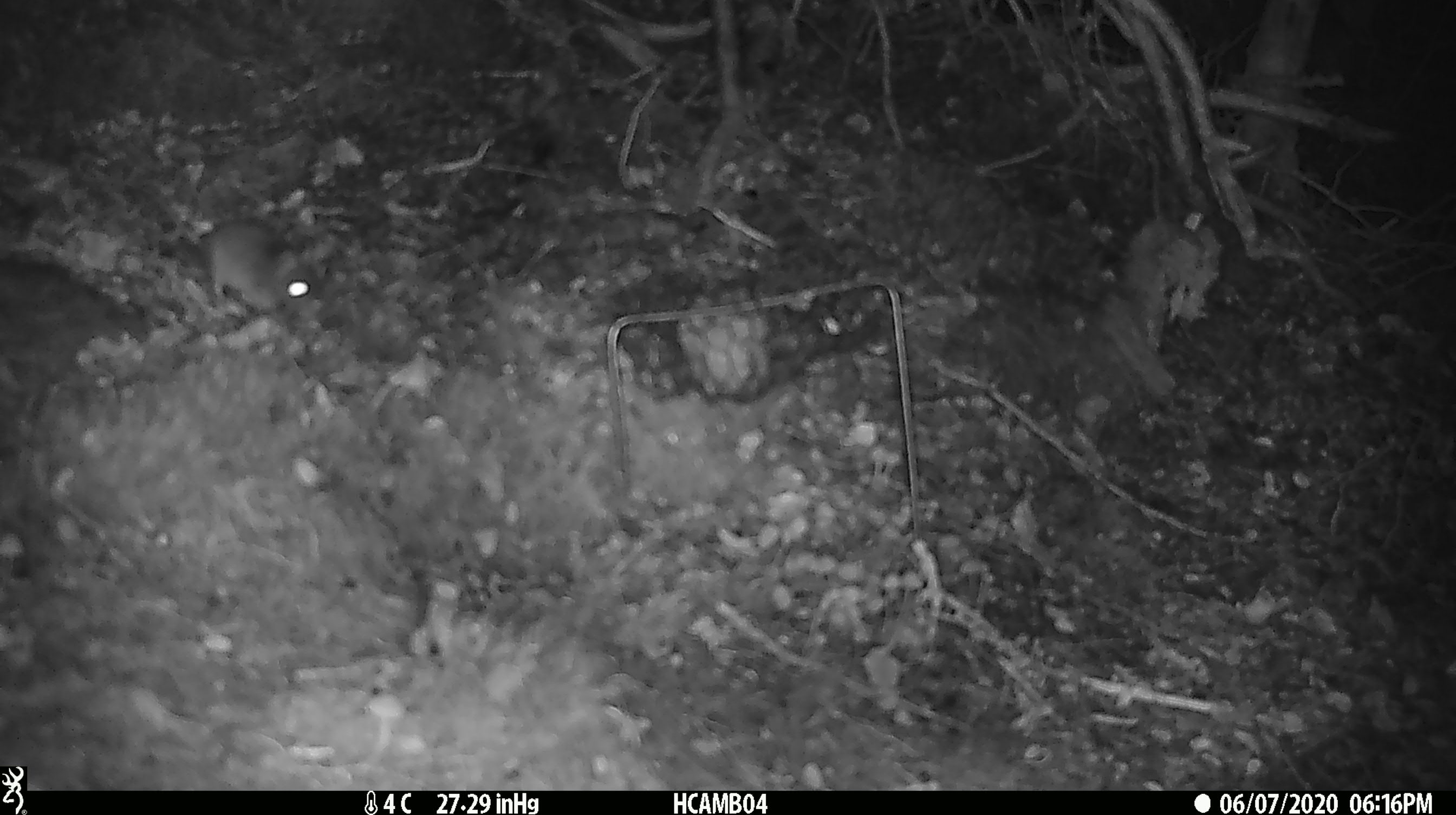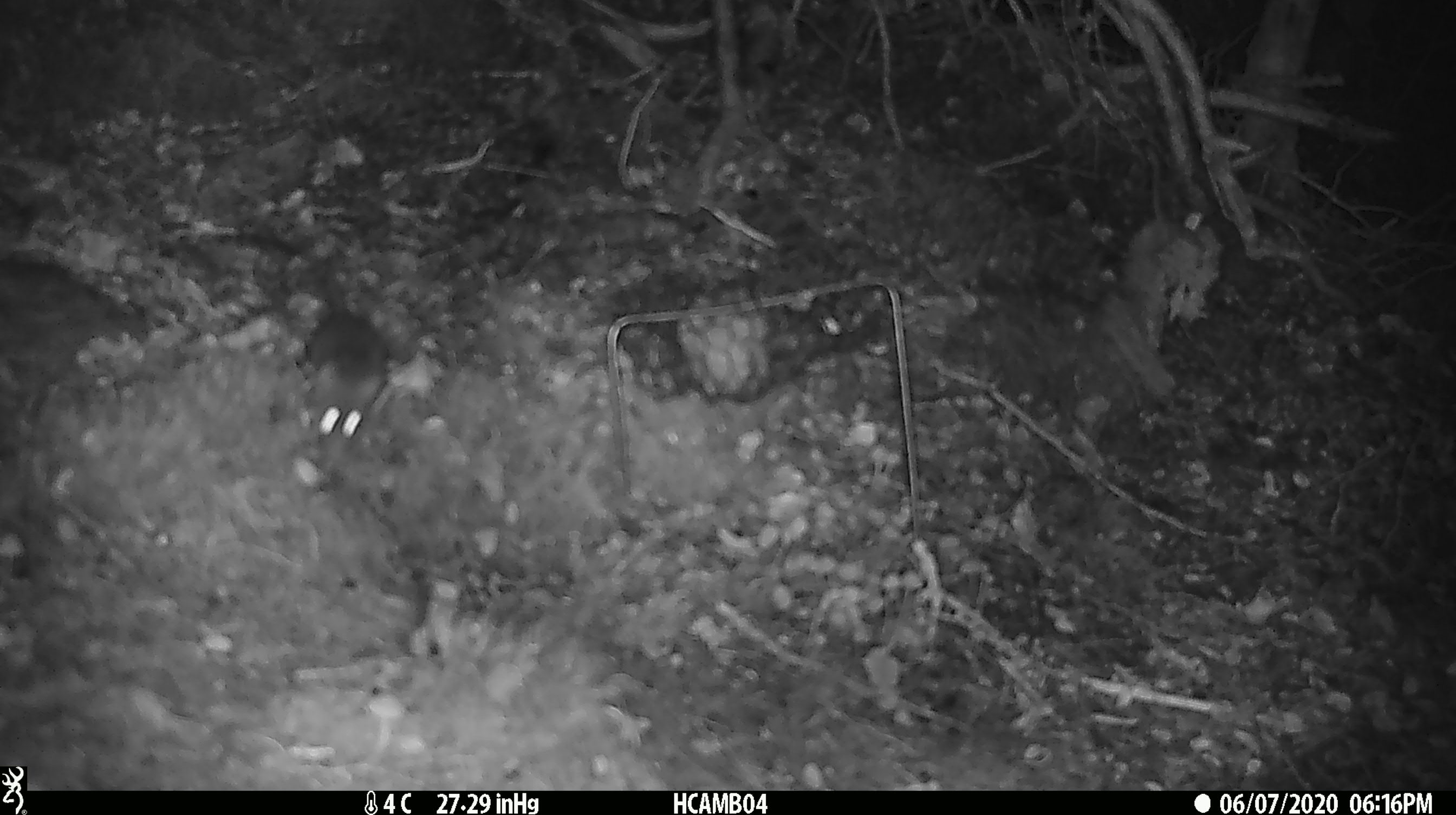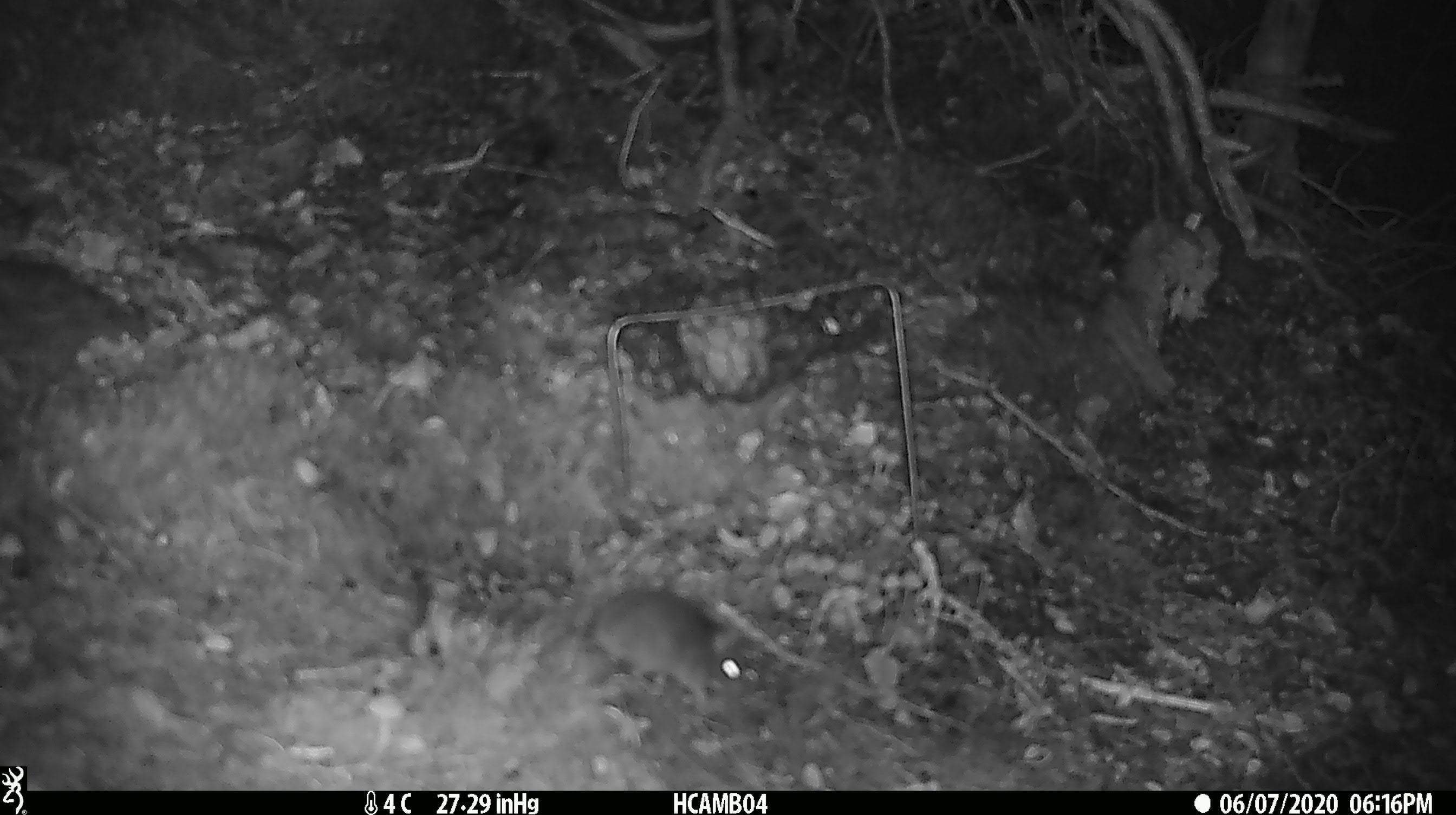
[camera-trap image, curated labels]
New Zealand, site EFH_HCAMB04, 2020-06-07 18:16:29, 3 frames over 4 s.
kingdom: Animalia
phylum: Chordata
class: Mammalia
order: Rodentia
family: Muridae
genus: Mus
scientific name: Mus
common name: mouse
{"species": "mouse (Mus)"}